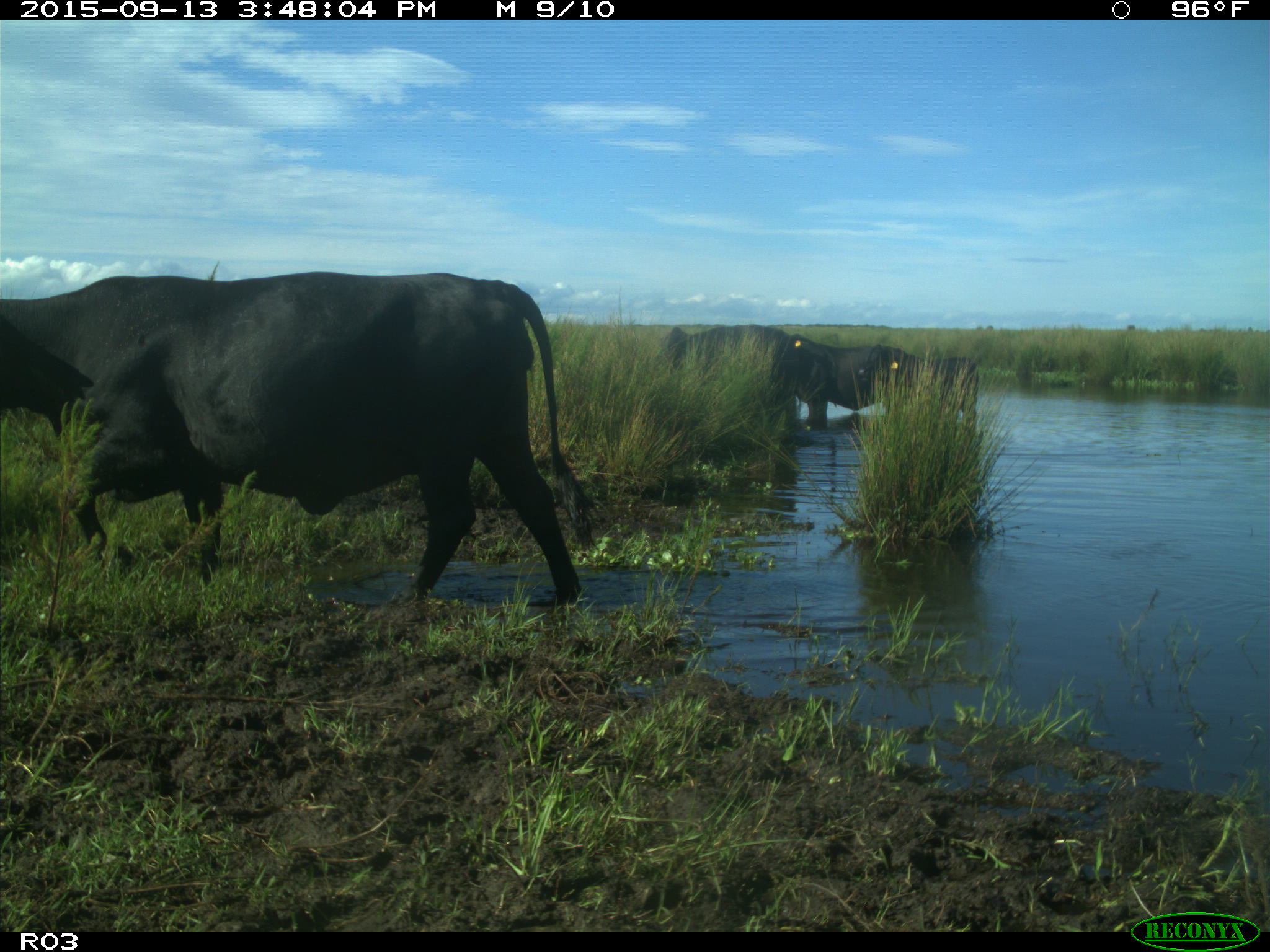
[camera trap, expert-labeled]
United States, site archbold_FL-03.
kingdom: Animalia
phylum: Chordata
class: Mammalia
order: Artiodactyla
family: Bovidae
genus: Bos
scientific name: Bos taurus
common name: domestic cow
Bos taurus (domestic cow).